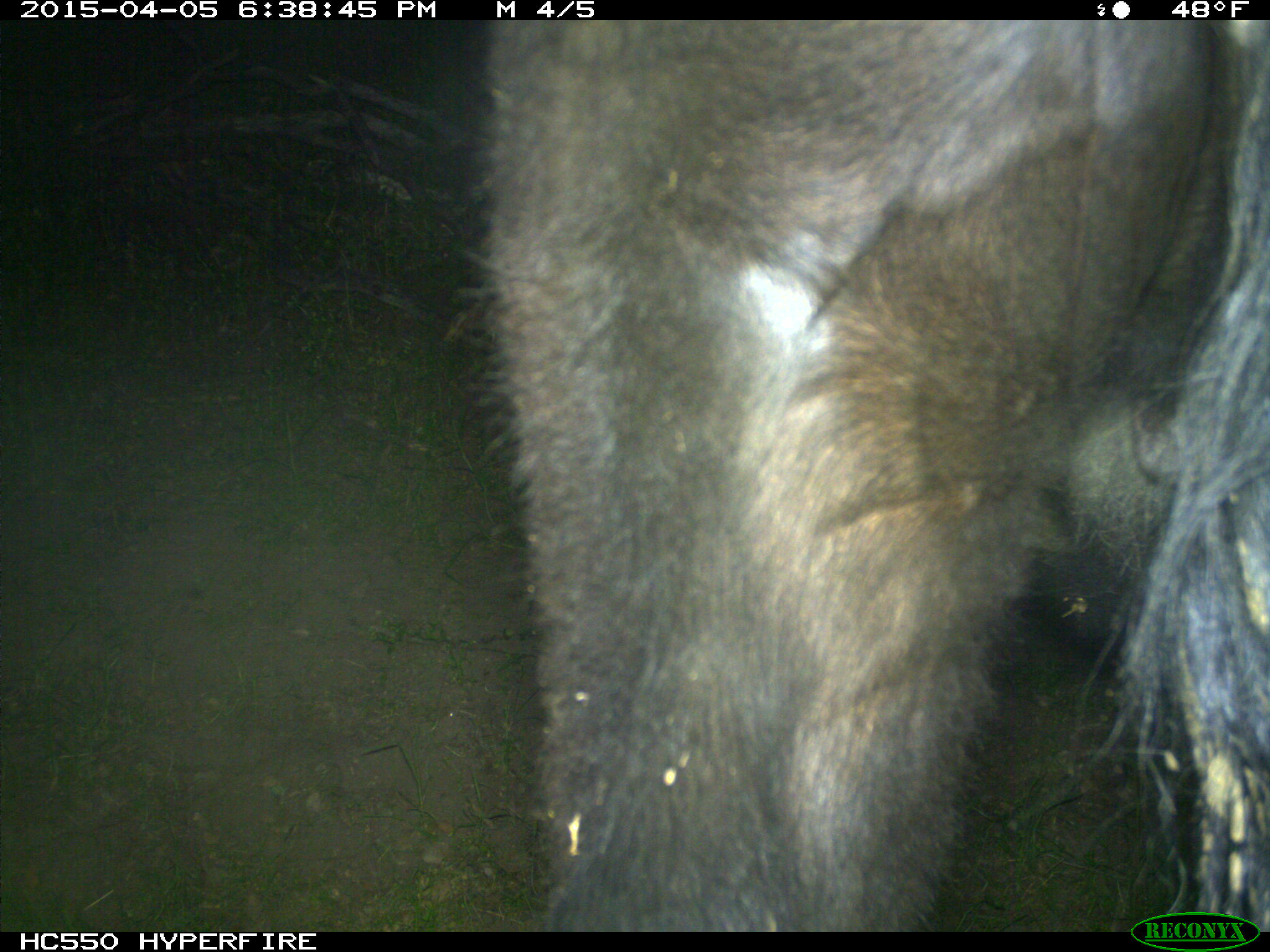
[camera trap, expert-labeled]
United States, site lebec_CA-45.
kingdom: Animalia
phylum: Chordata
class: Mammalia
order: Artiodactyla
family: Bovidae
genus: Bos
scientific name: Bos taurus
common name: domestic cow